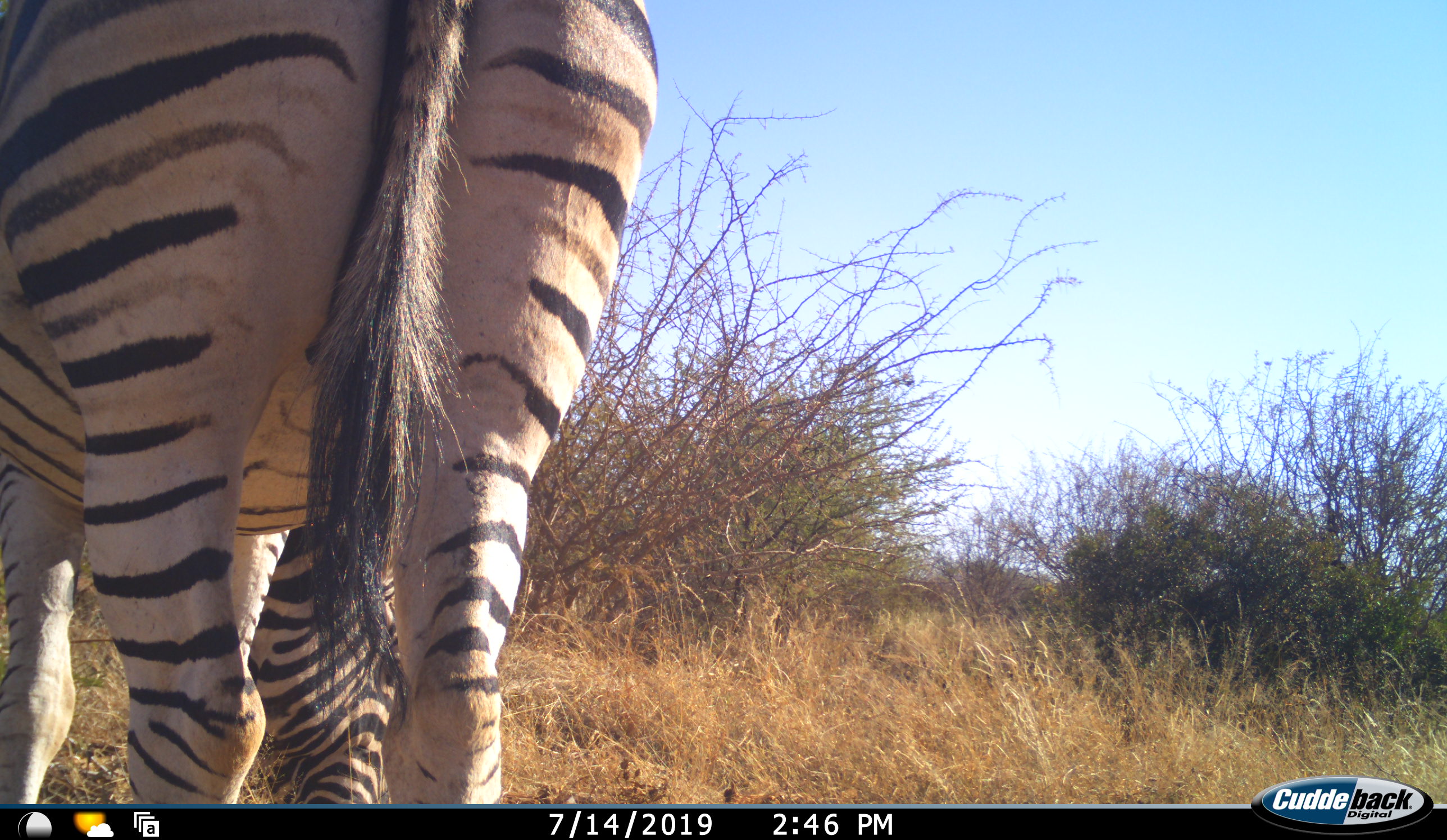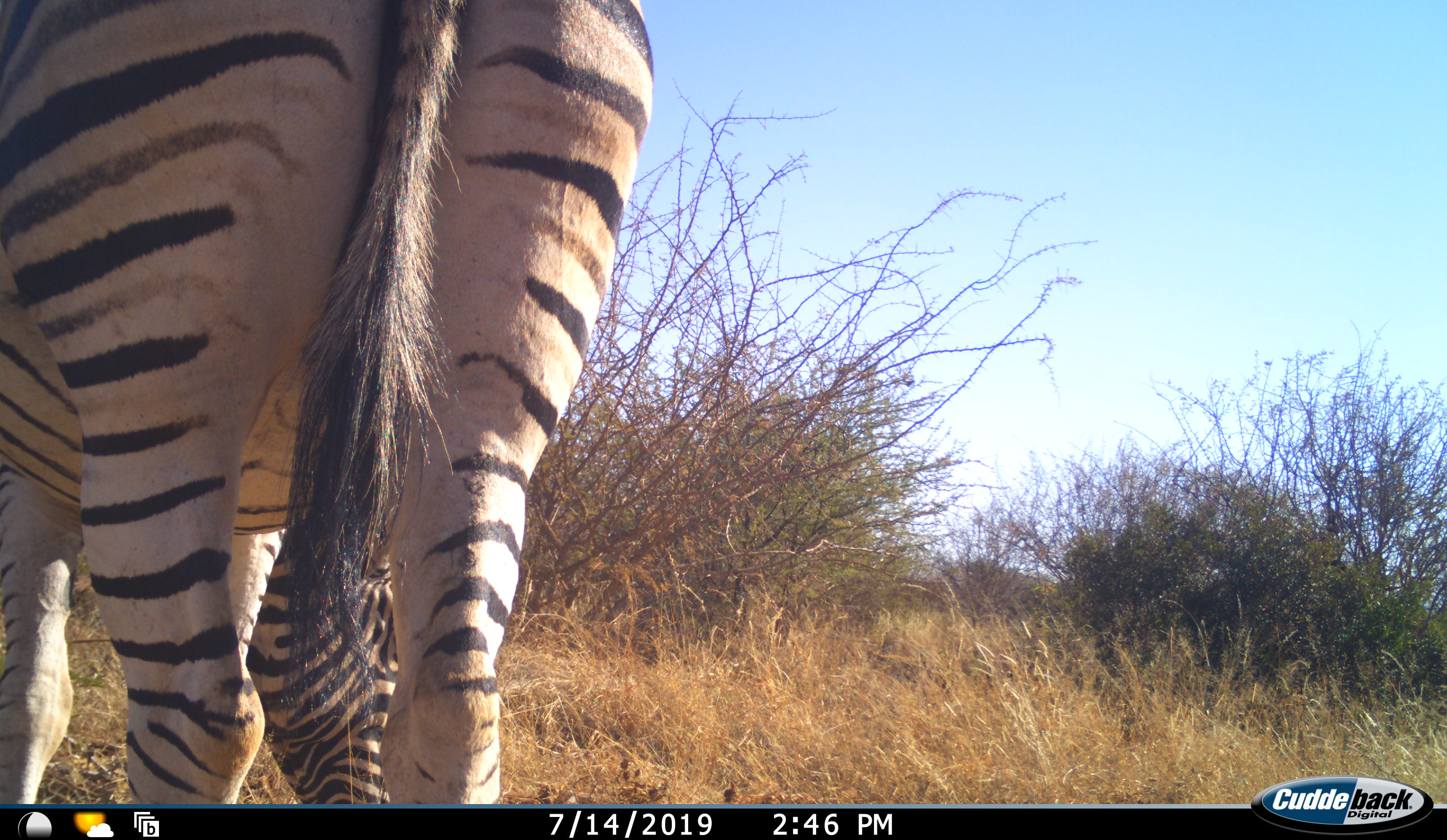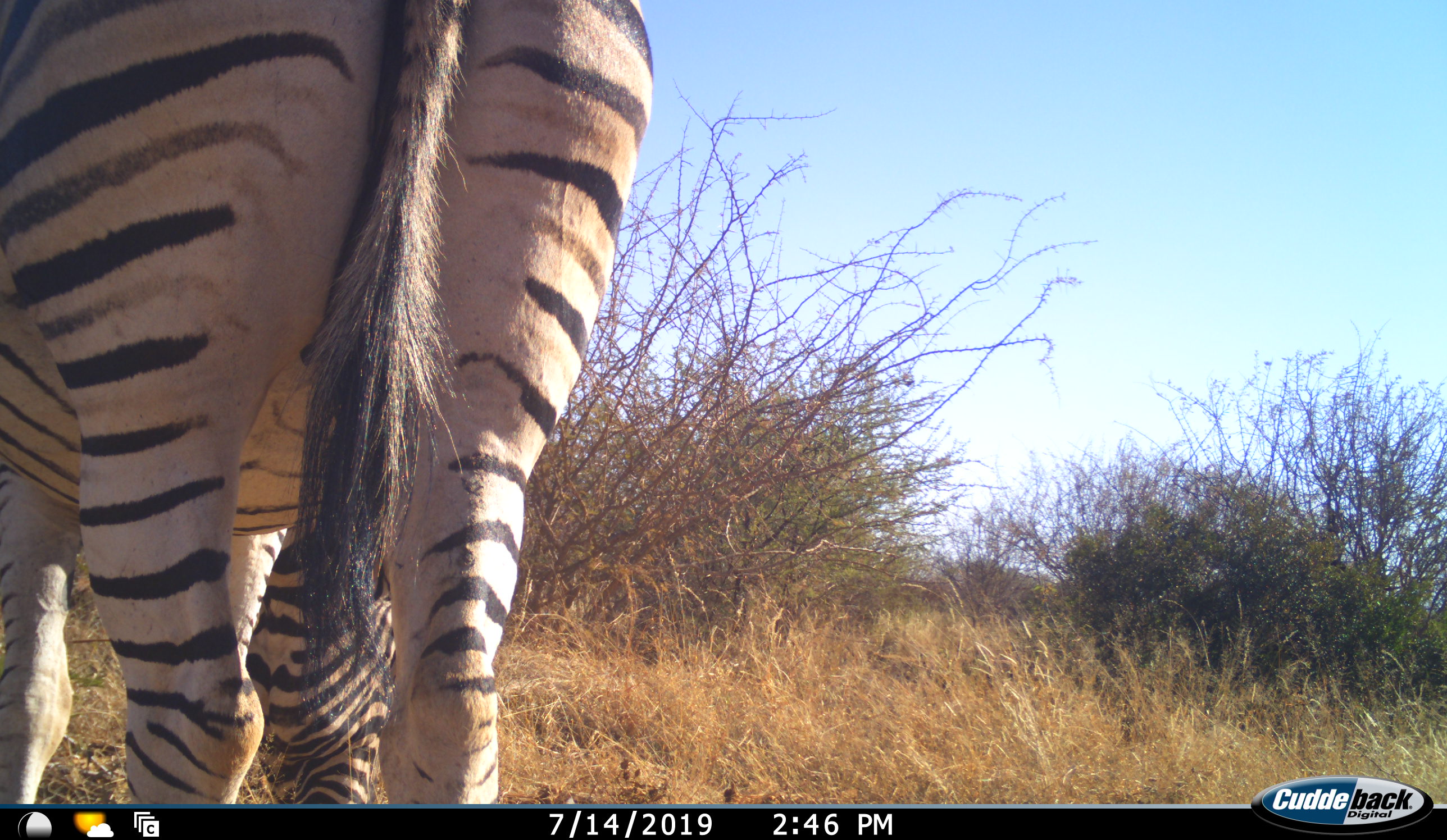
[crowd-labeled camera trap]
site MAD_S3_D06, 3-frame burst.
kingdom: Animalia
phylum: Chordata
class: Mammalia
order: Perissodactyla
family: Equidae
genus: Equus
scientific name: Equus quagga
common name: plains zebra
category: zebraplains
Zebraplains (plains zebra) (Equus quagga), count 1. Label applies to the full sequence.